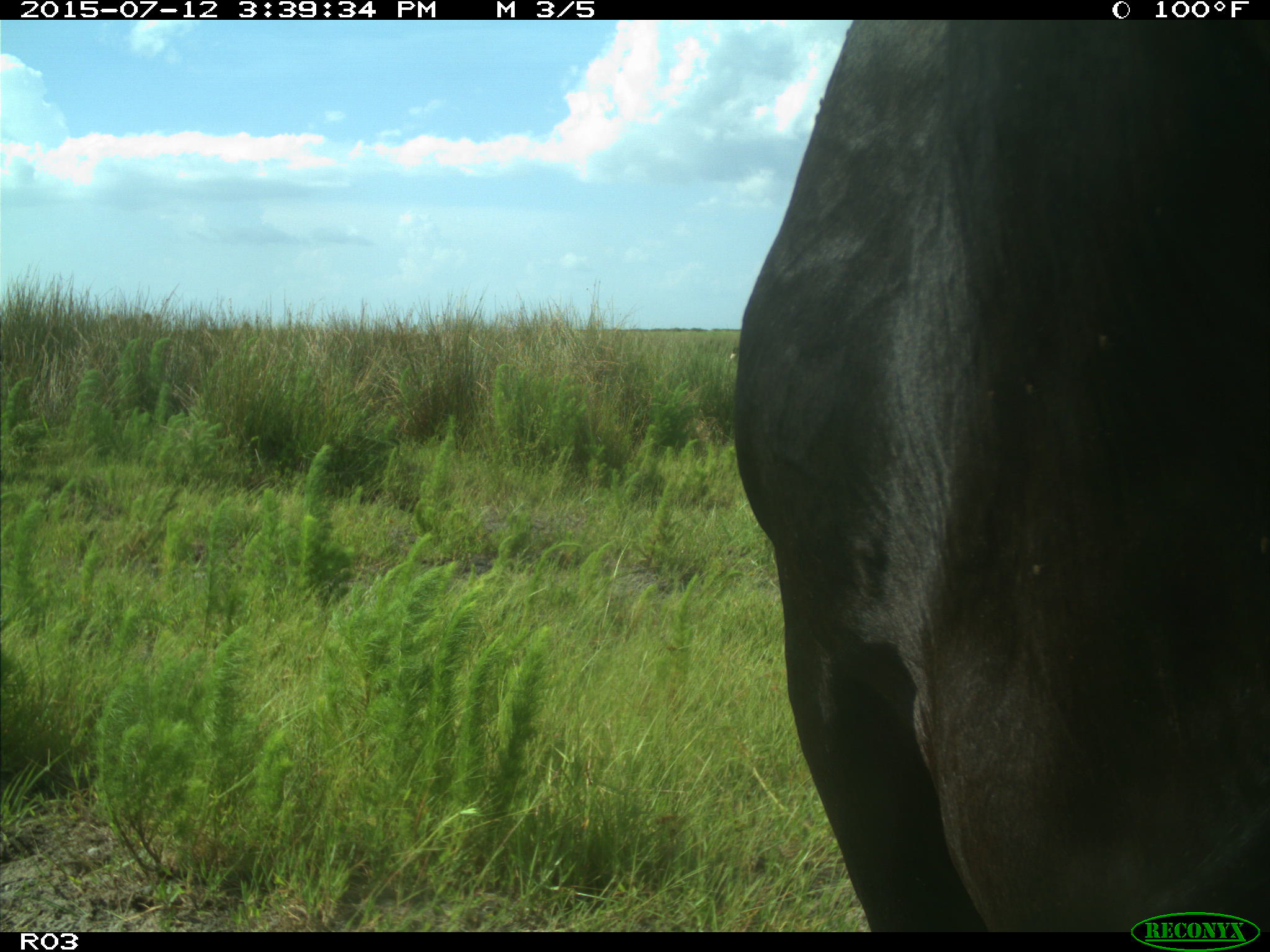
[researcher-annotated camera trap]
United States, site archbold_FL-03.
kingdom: Animalia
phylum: Chordata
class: Mammalia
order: Artiodactyla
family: Bovidae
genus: Bos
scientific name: Bos taurus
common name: domestic cow